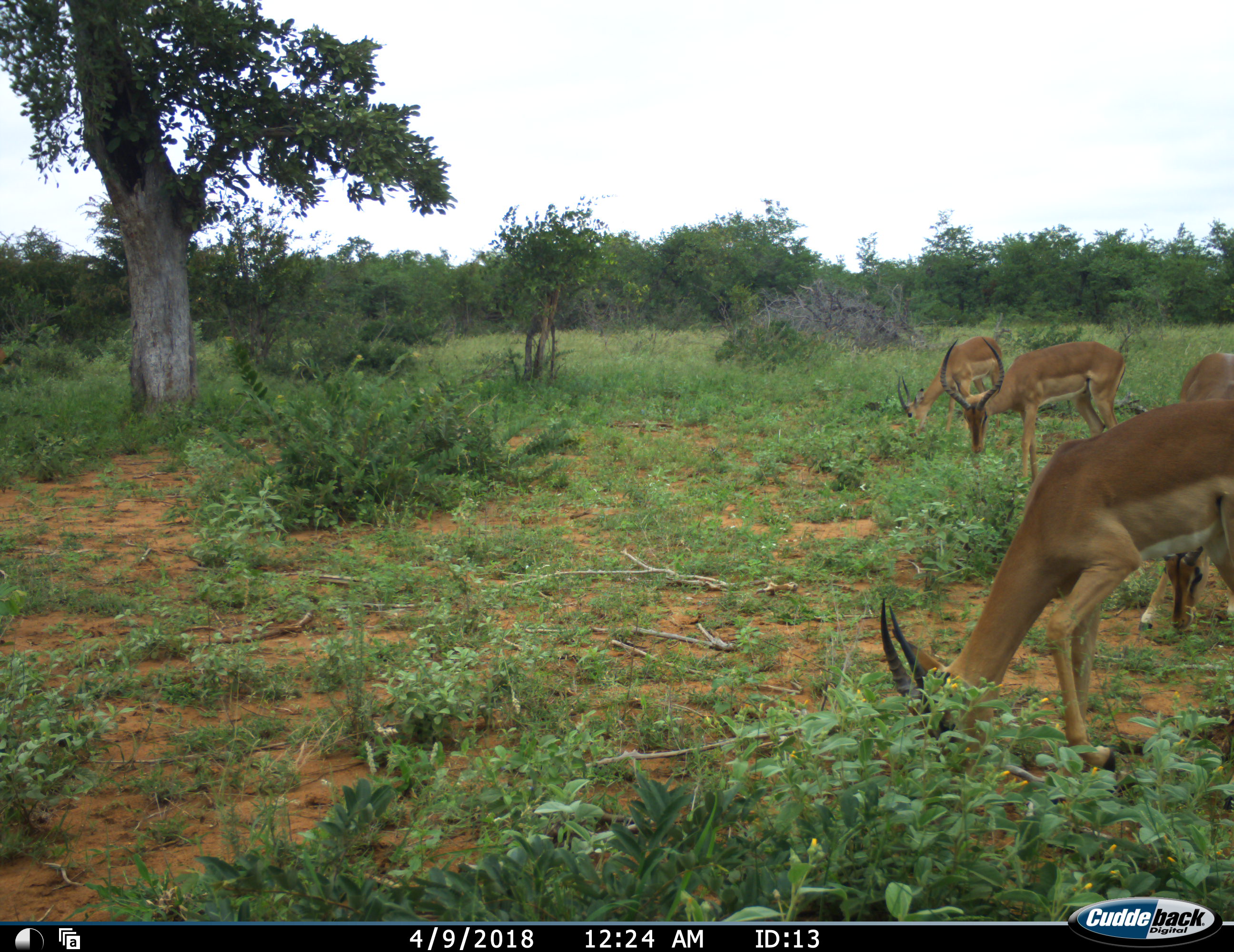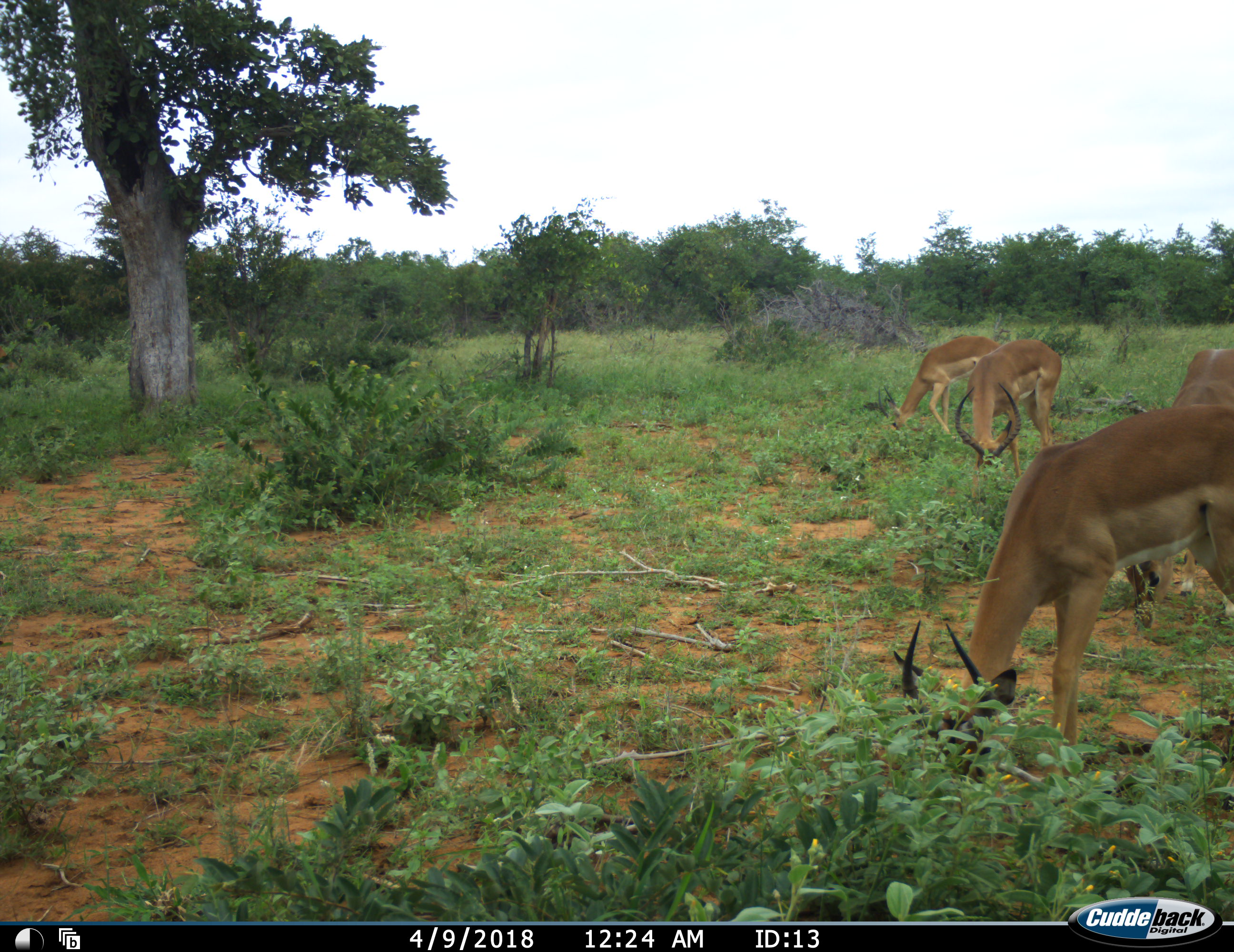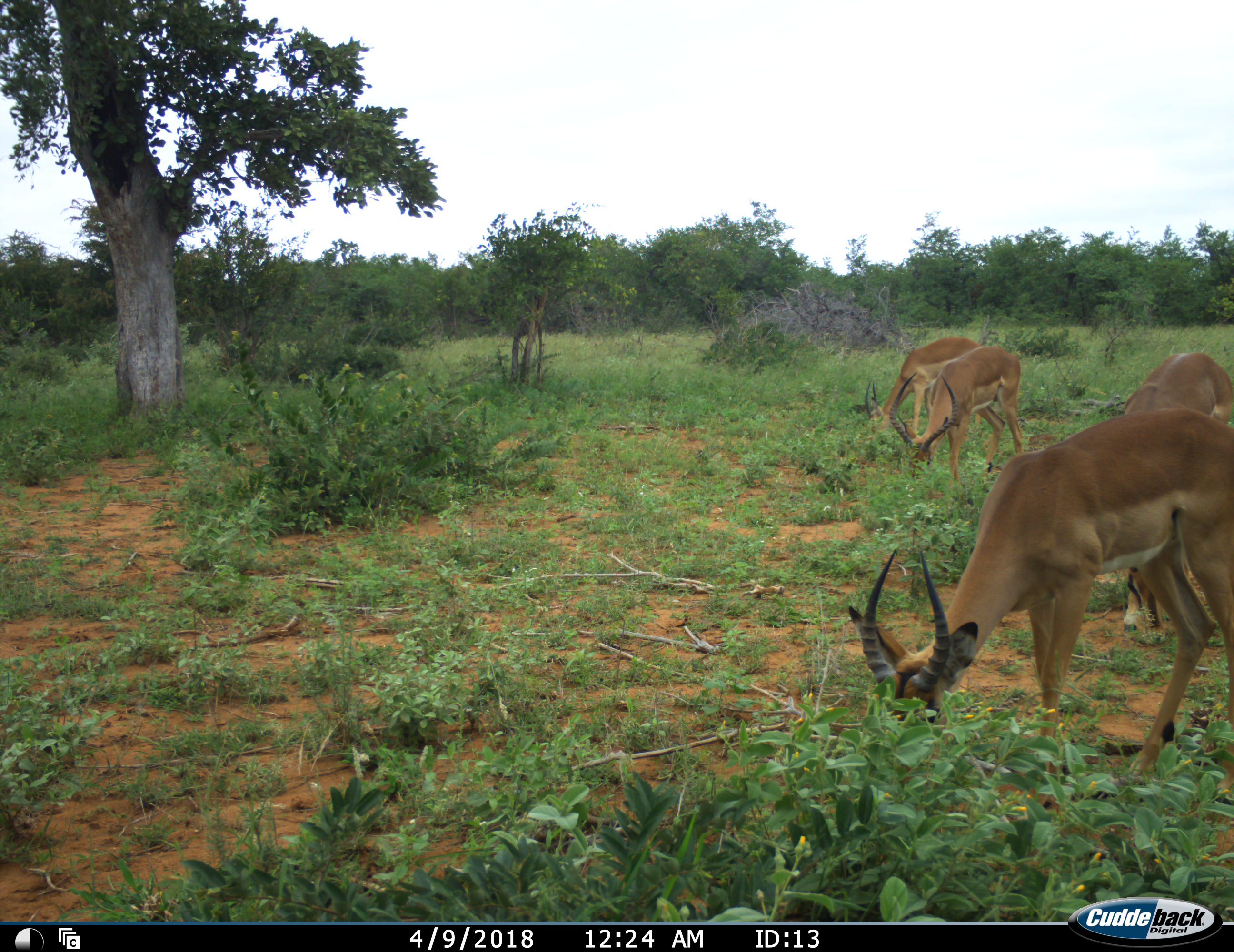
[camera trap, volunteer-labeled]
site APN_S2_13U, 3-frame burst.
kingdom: Animalia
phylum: Chordata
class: Mammalia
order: Artiodactyla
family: Bovidae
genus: Aepyceros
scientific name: Aepyceros melampus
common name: impala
Impala (Aepyceros melampus), count 4. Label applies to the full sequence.